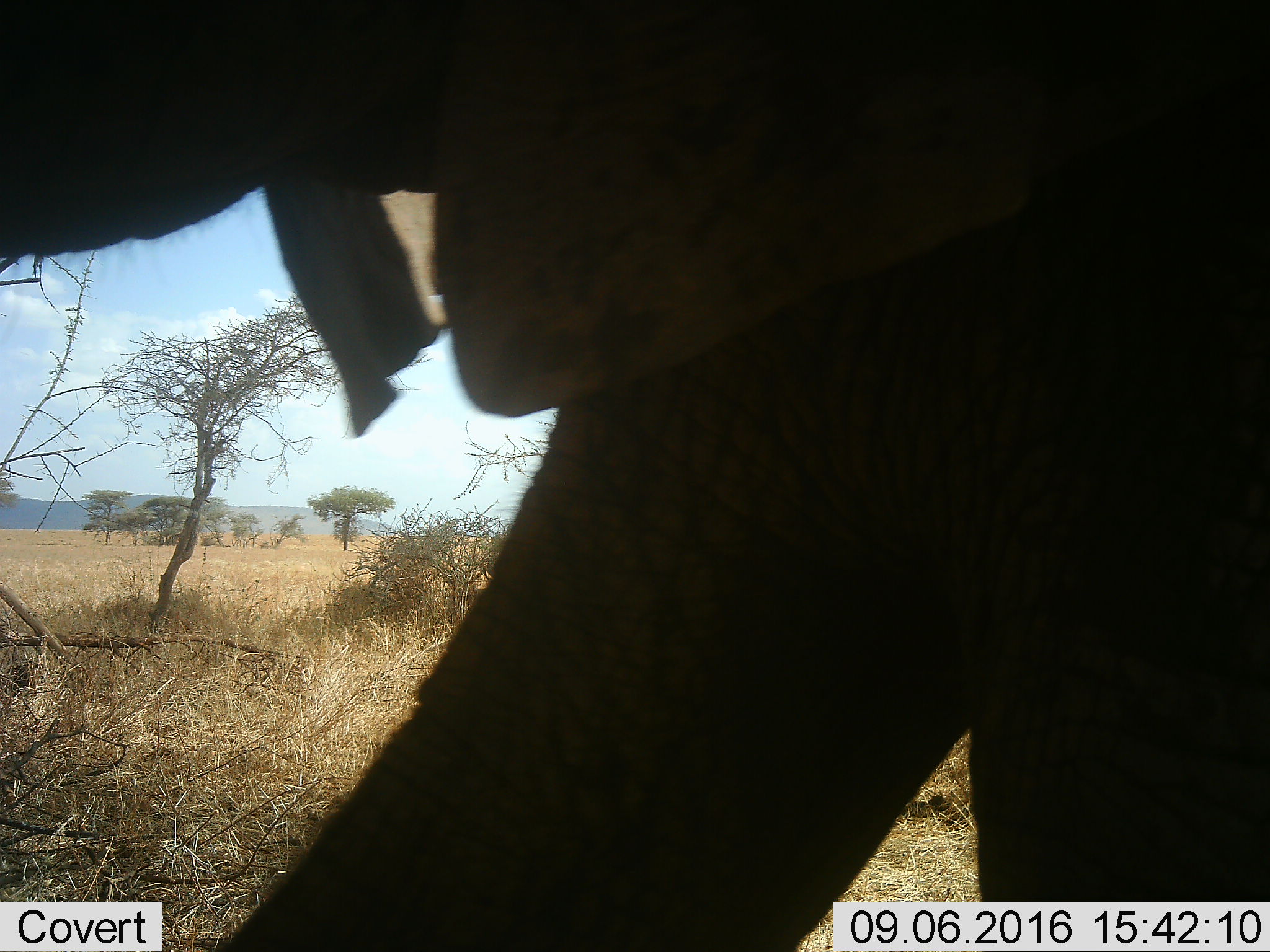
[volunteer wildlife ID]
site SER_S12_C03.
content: unidentified animal